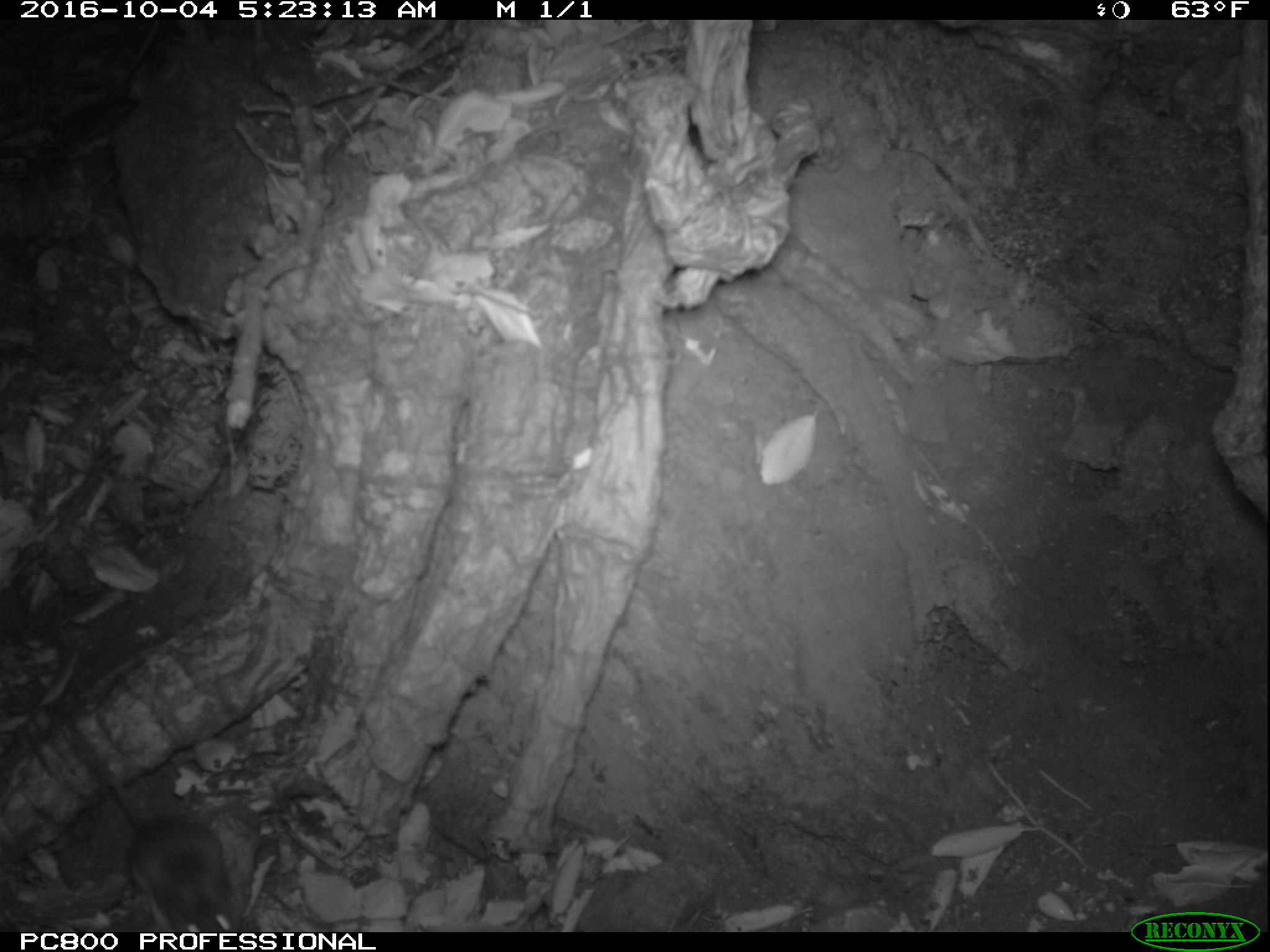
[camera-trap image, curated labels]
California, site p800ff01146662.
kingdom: Animalia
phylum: Chordata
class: Mammalia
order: Rodentia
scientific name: Rodentia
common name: rodent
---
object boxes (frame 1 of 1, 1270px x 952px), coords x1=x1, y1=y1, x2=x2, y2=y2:
rodent: x1=59, y1=708, x2=238, y2=930